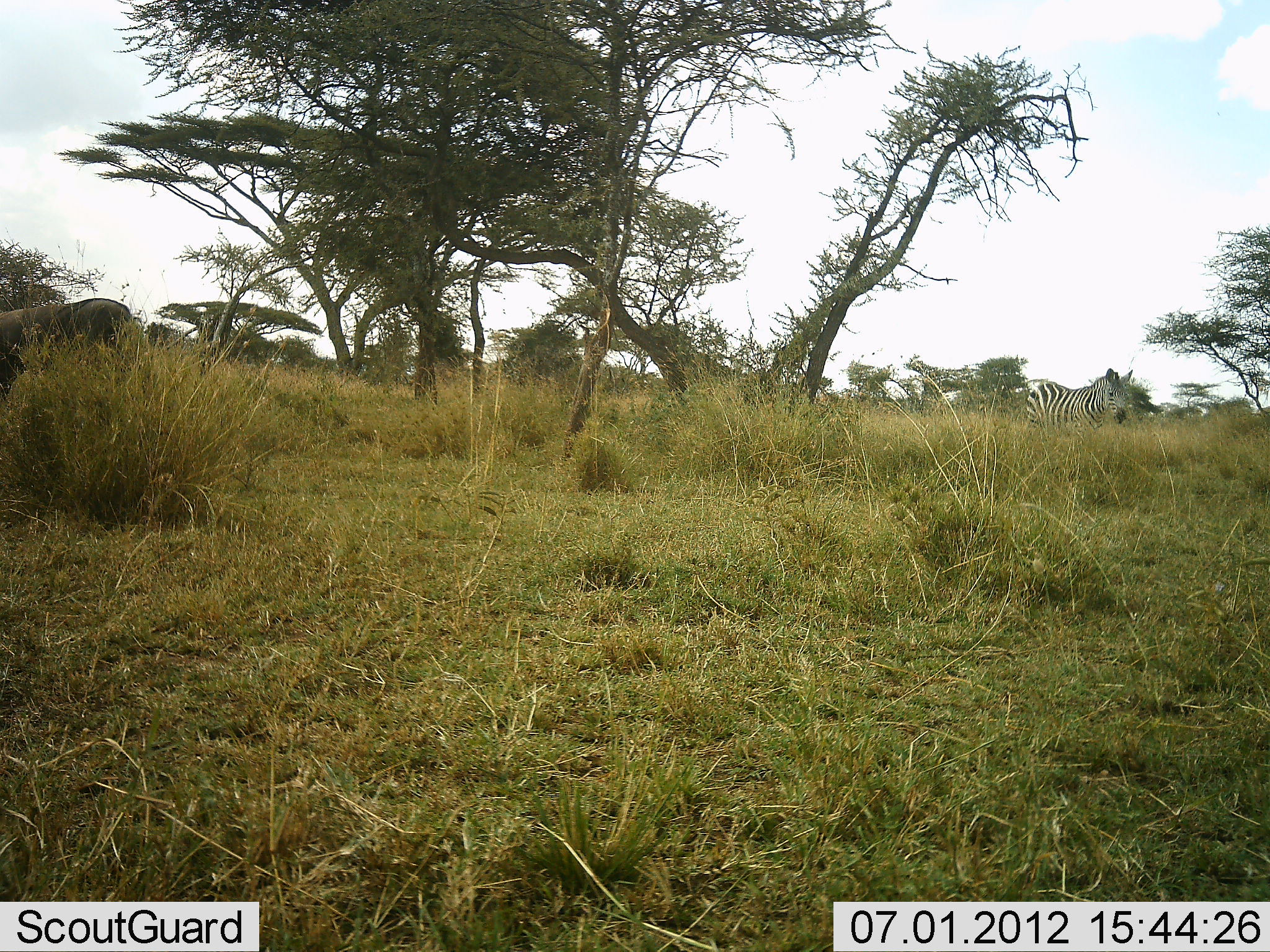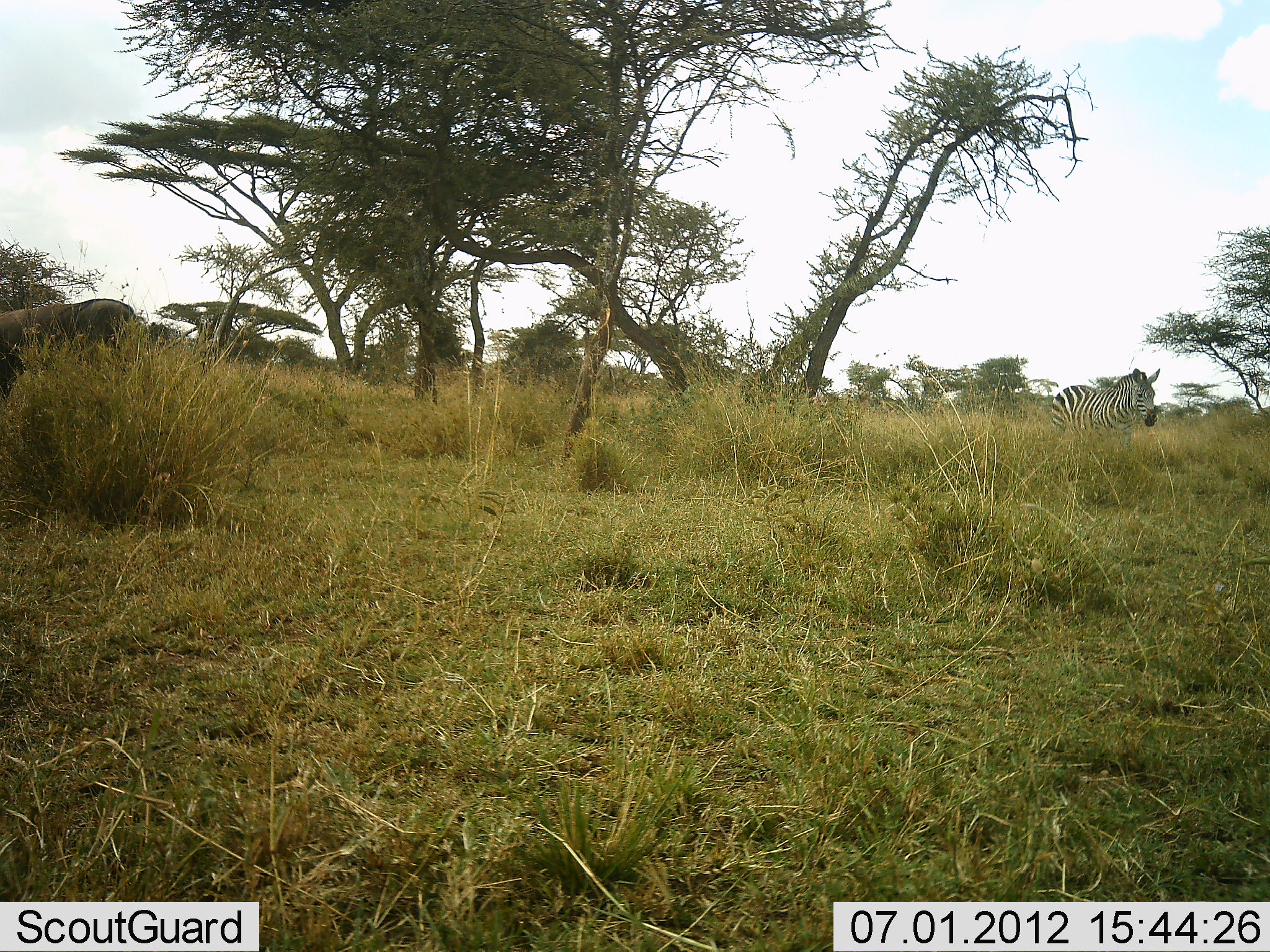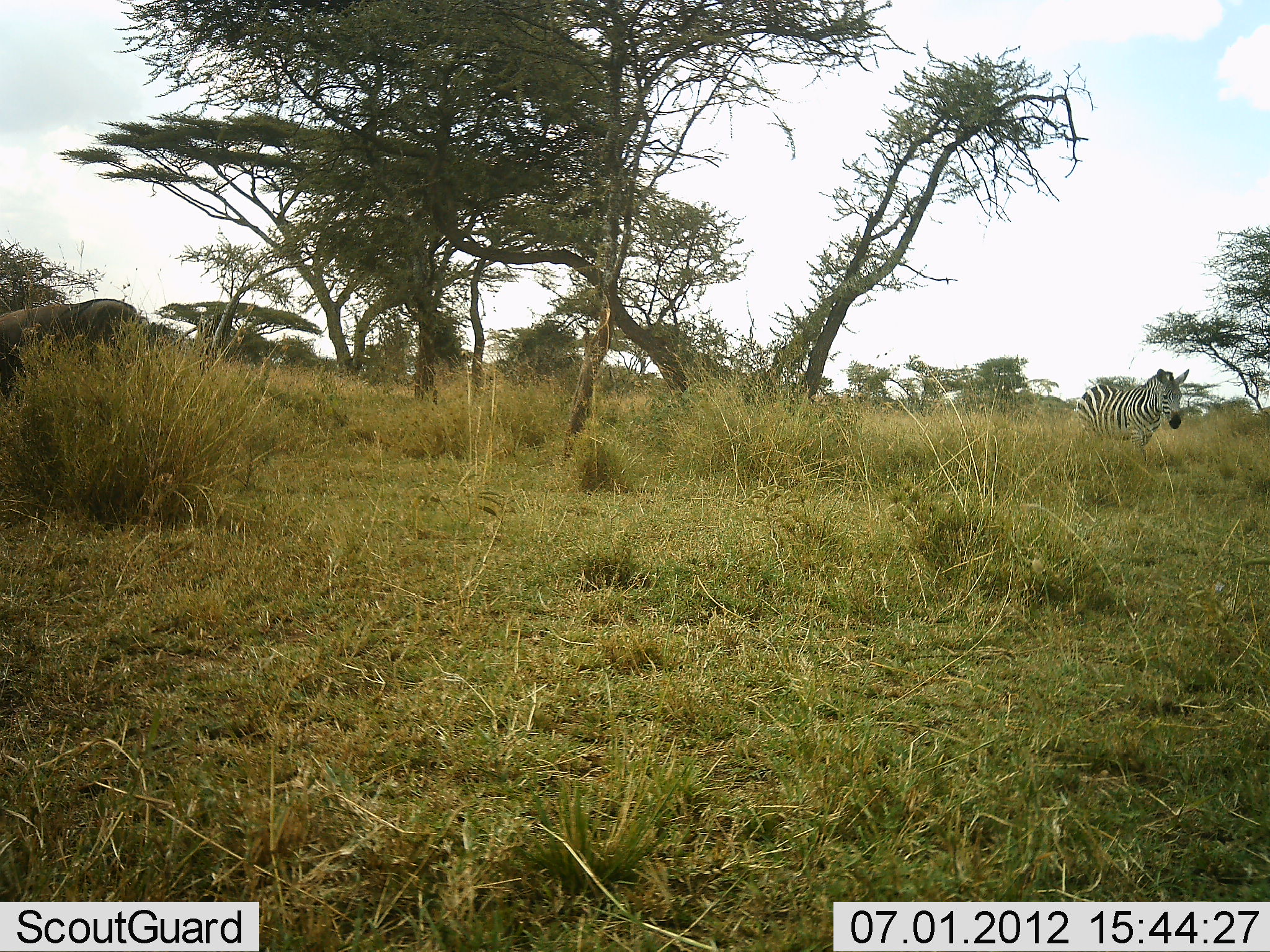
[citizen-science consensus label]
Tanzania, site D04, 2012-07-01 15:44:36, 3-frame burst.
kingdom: Animalia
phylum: Chordata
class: Mammalia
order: Artiodactyla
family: Bovidae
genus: Connochaetes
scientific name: Connochaetes taurinus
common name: blue wildebeest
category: wildebeest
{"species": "wildebeest (blue wildebeest) (Connochaetes taurinus)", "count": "1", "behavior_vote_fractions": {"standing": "60%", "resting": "0%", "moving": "0%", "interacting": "0%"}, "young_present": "0%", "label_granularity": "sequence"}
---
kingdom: Animalia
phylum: Chordata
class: Mammalia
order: Perissodactyla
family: Equidae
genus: Equus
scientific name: Equus quagga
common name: plains zebra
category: zebra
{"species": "zebra (plains zebra) (Equus quagga)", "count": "1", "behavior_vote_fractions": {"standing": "11%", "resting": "0%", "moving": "95%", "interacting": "0%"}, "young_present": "0%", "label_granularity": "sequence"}